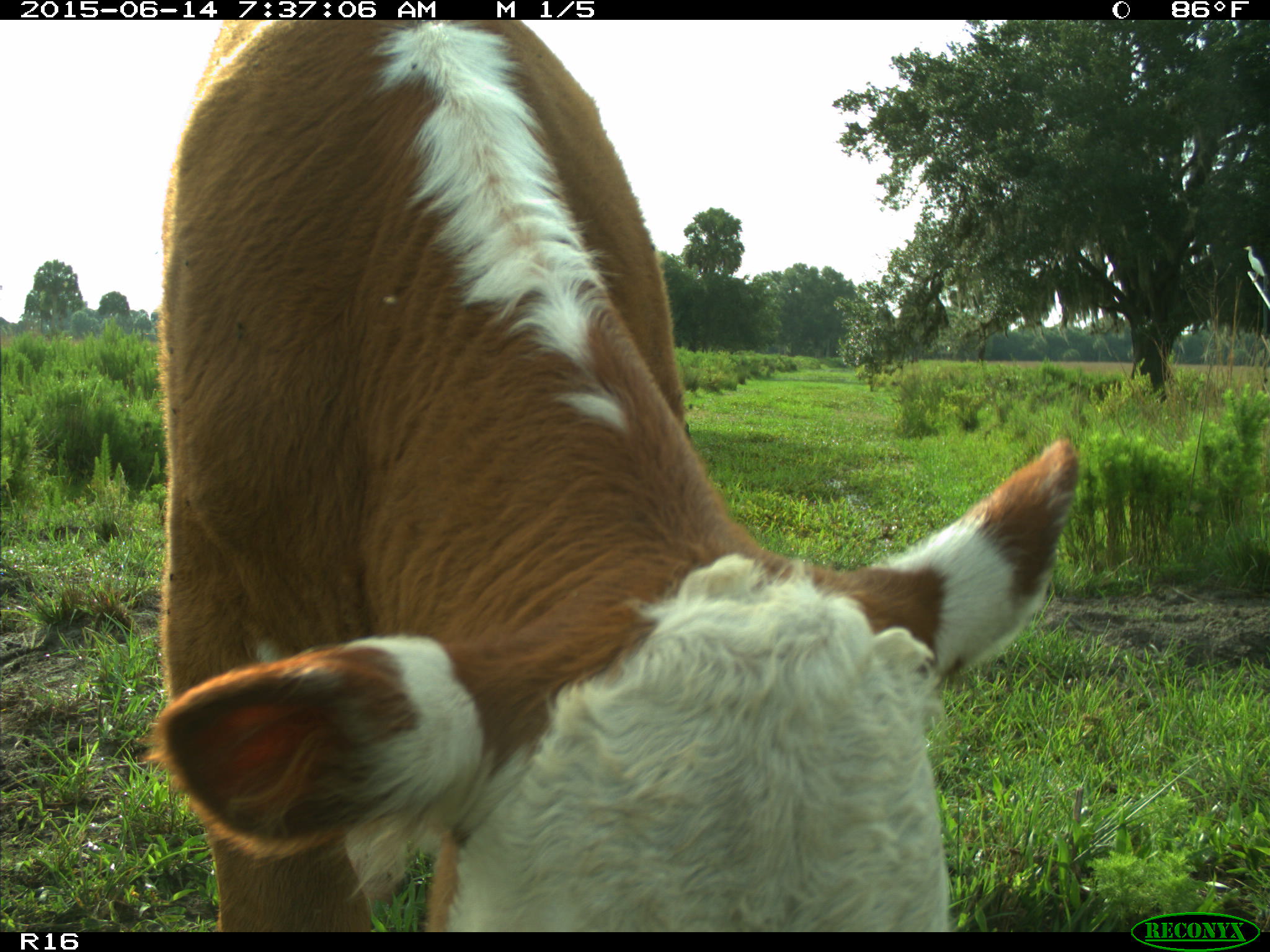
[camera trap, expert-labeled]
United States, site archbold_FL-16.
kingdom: Animalia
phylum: Chordata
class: Mammalia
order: Artiodactyla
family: Bovidae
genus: Bos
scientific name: Bos taurus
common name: domestic cow